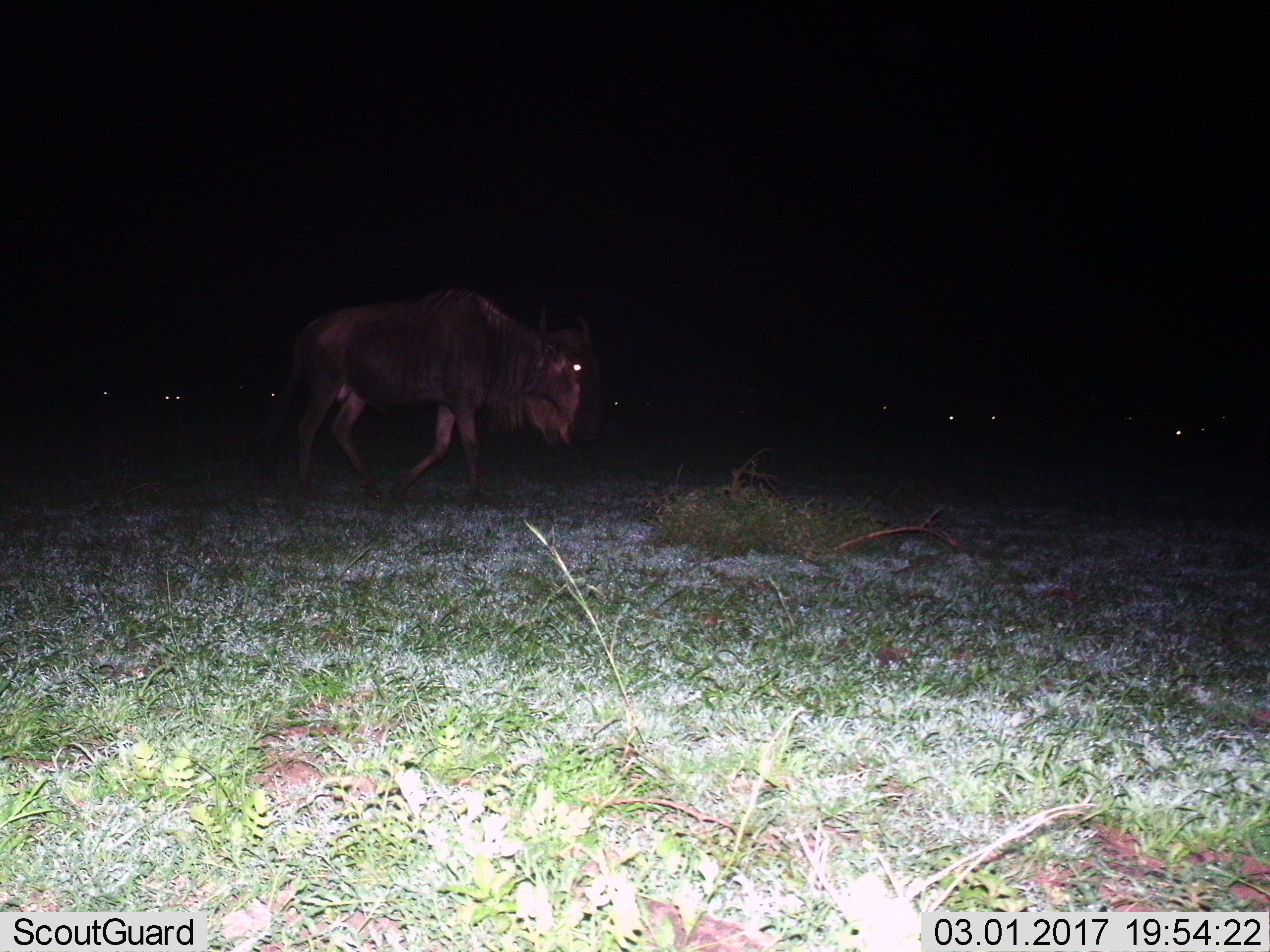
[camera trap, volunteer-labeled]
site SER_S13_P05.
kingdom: Animalia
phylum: Chordata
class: Mammalia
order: Artiodactyla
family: Bovidae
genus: Connochaetes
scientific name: Connochaetes taurinus taurinus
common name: blue wildebeest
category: wildebeestblue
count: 1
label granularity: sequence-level